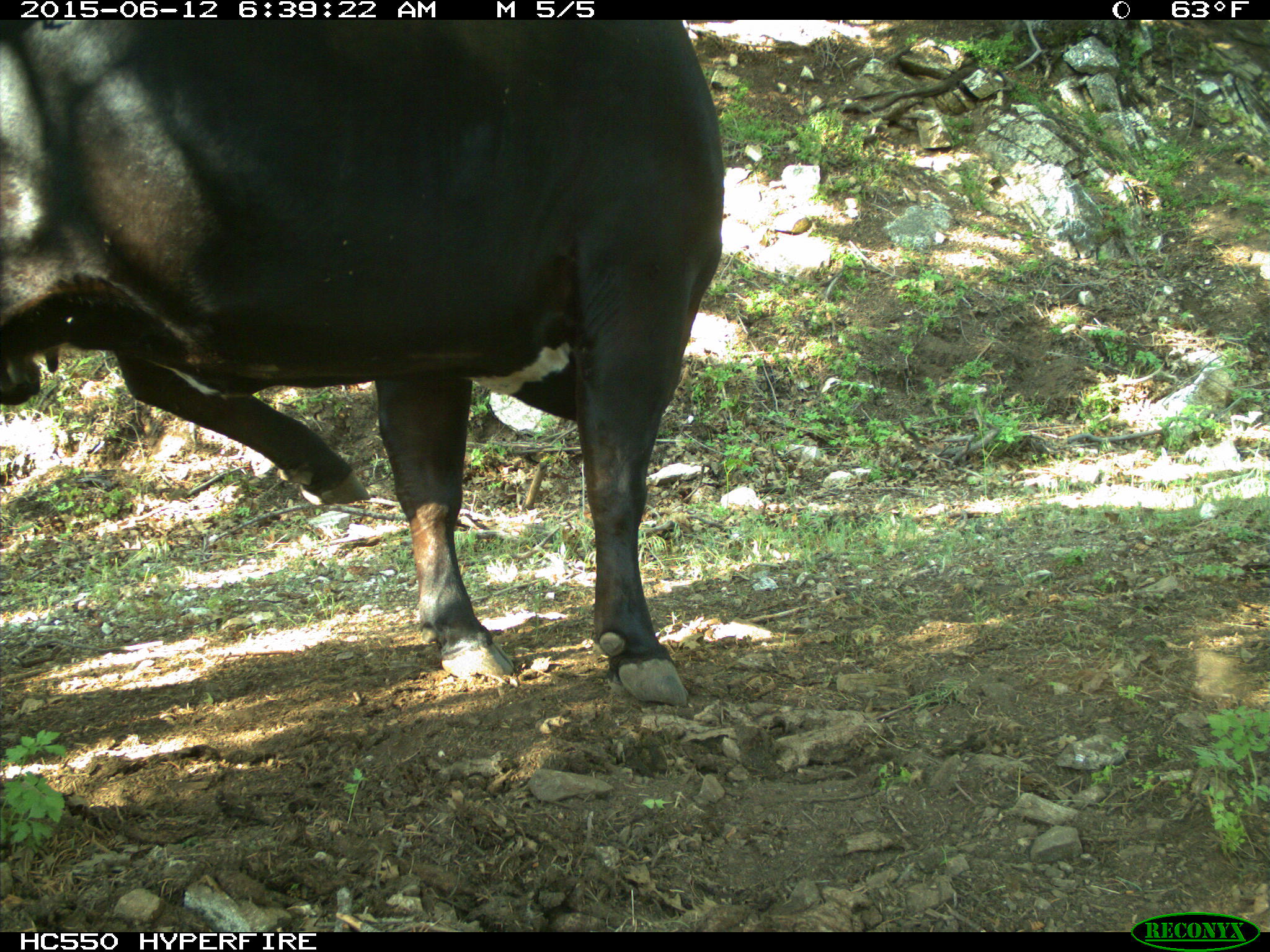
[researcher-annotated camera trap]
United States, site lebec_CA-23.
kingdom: Animalia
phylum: Chordata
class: Mammalia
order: Artiodactyla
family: Bovidae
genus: Bos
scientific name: Bos taurus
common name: domestic cow